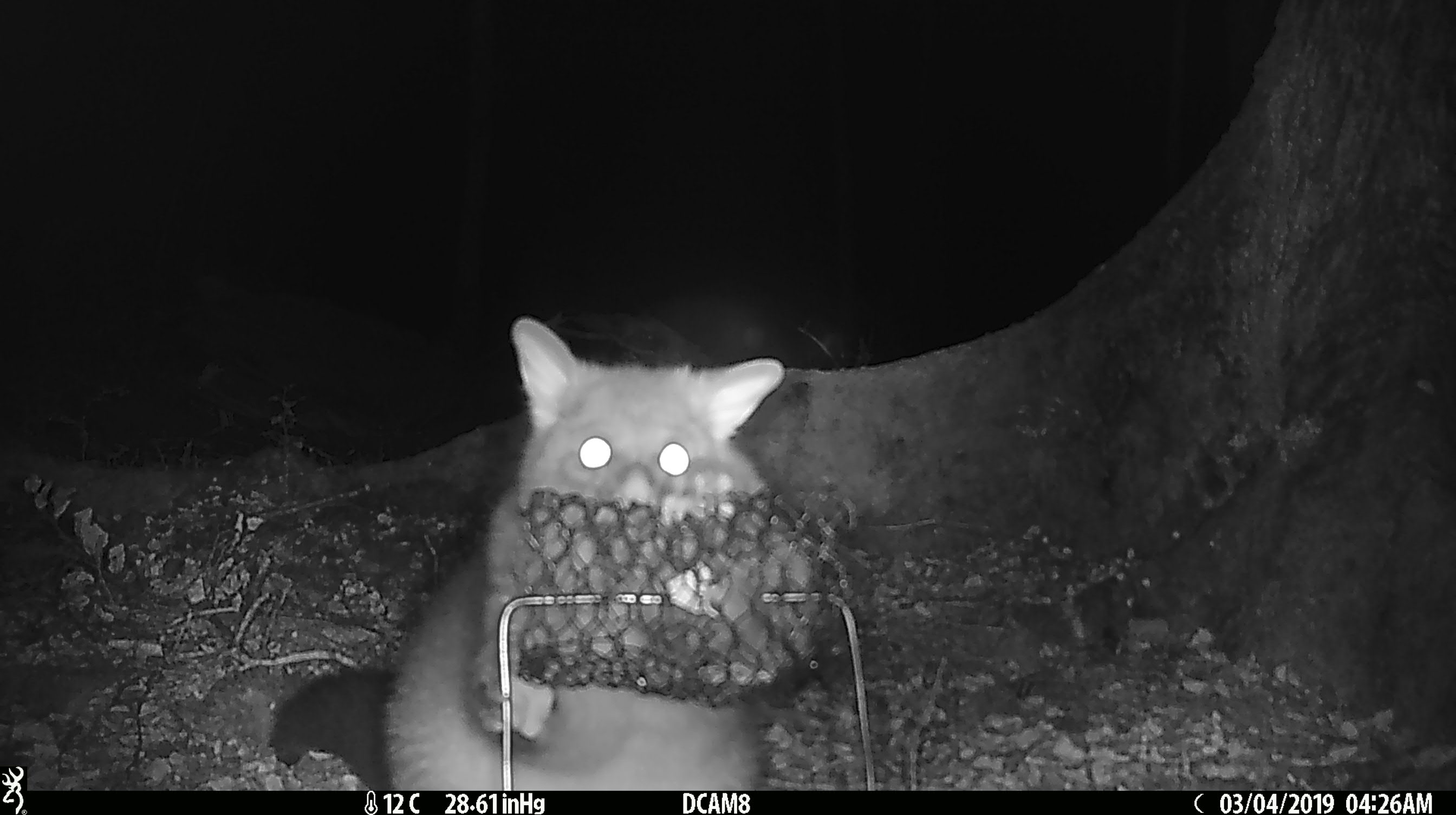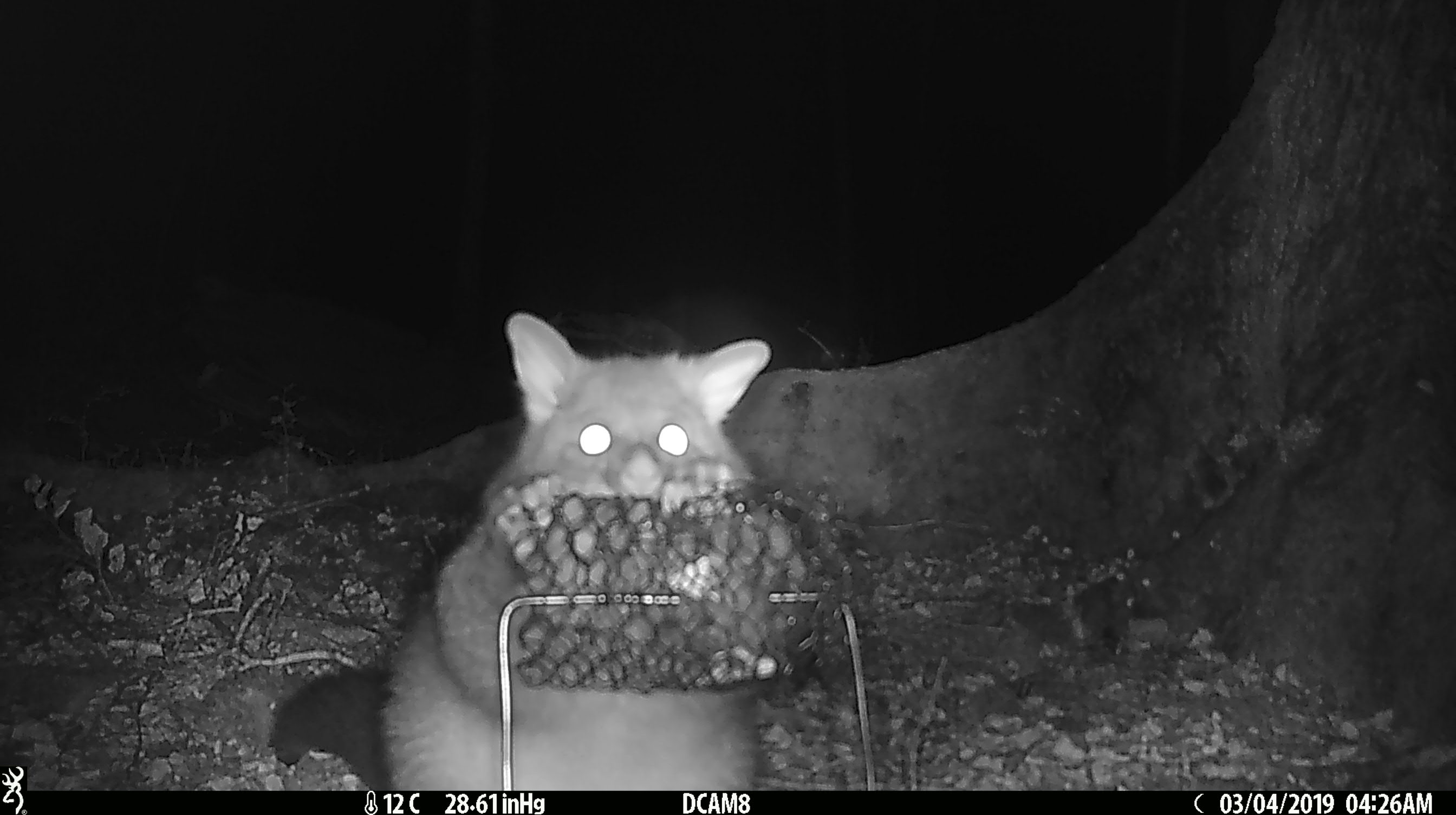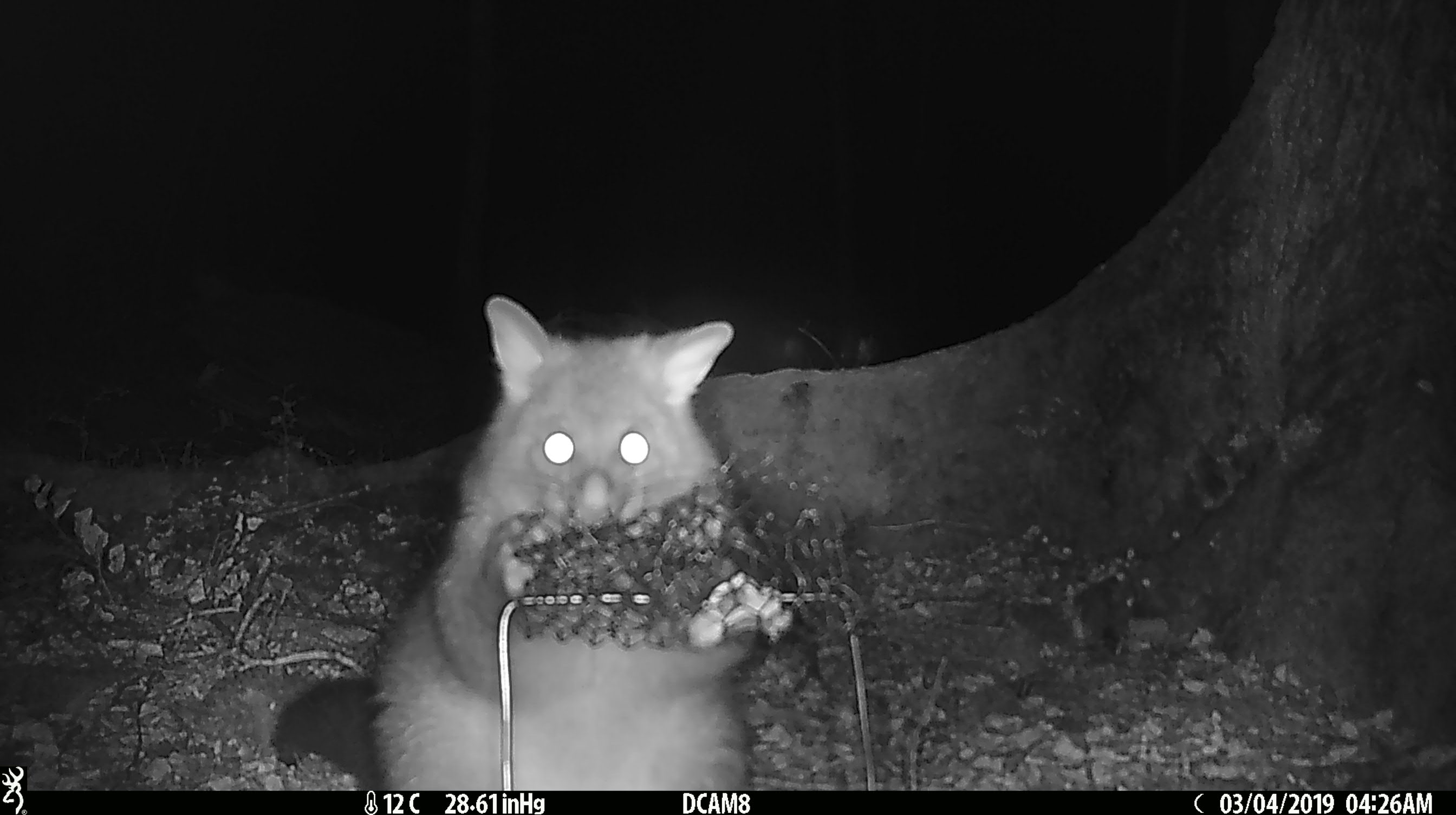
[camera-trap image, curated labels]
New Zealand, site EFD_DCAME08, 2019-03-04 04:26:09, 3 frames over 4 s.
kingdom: Animalia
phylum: Chordata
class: Mammalia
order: Diprotodontia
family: Phalangeridae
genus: Trichosurus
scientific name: Trichosurus vulpecula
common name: common brushtail possum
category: possum